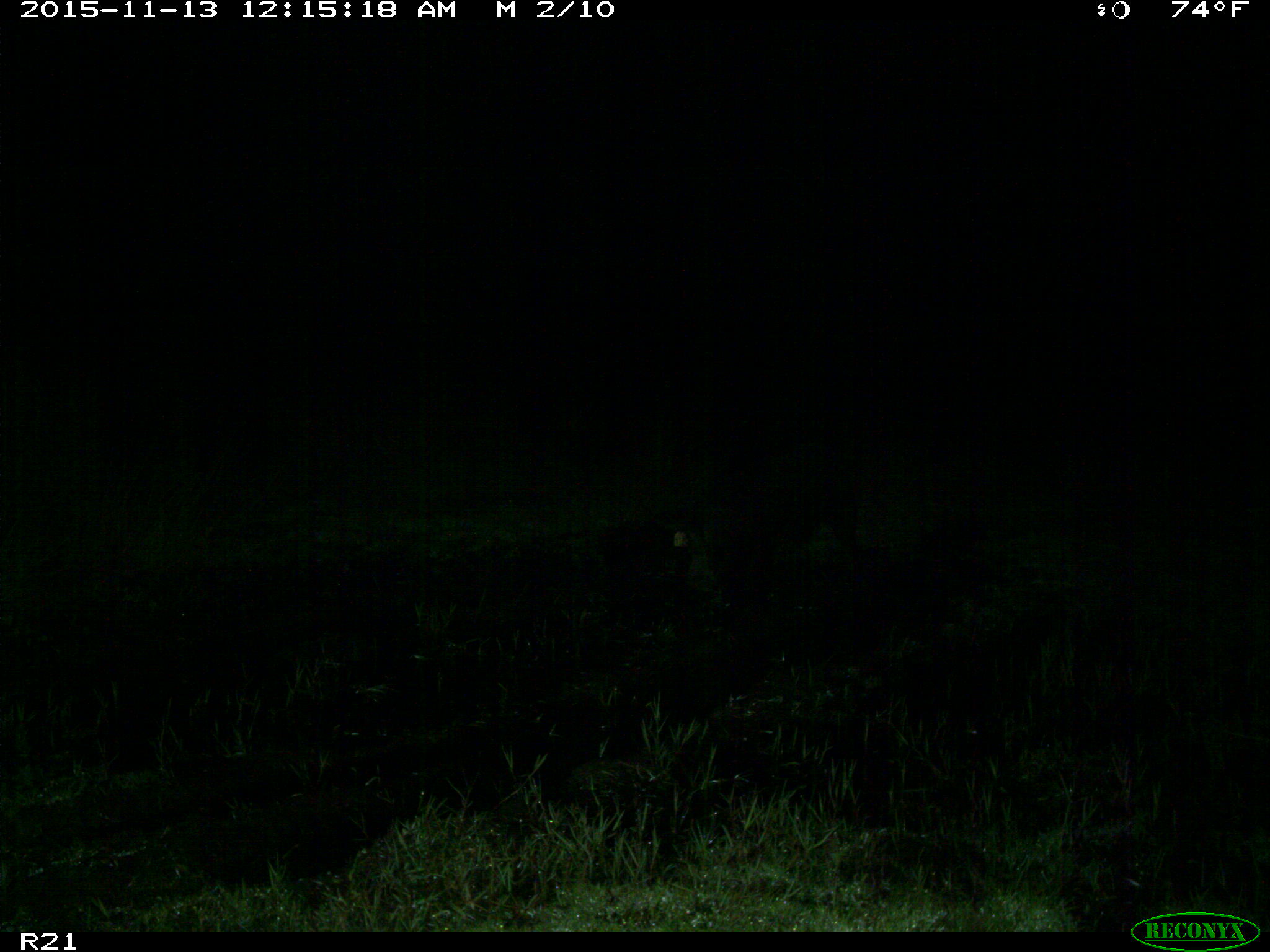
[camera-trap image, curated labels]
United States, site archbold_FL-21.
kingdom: Animalia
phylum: Chordata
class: Mammalia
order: Artiodactyla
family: Suidae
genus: Sus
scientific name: Sus scrofa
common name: wild boar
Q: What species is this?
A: Sus scrofa (wild boar).